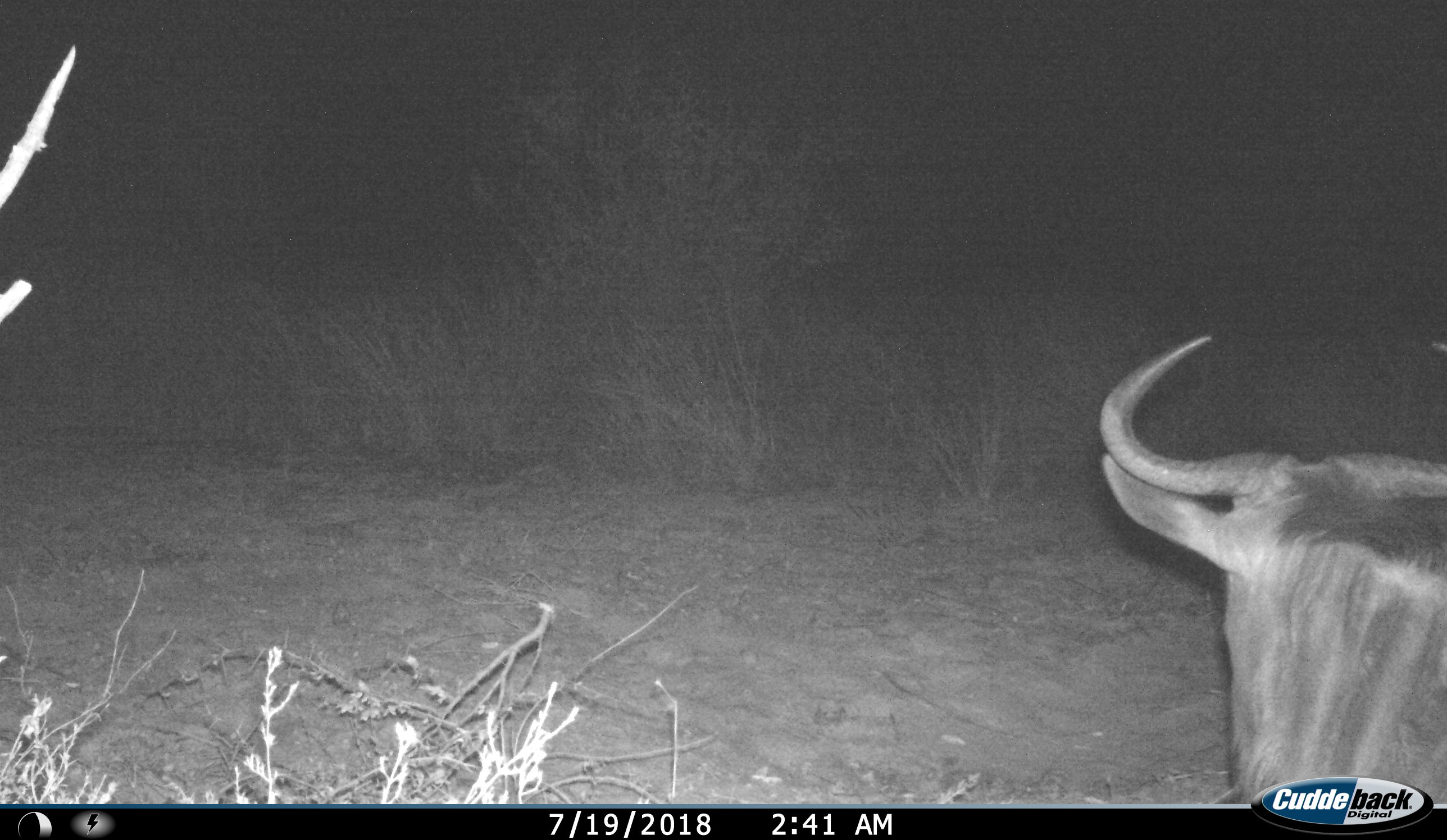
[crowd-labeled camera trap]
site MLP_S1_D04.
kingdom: Animalia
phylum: Chordata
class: Mammalia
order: Artiodactyla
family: Bovidae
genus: Connochaetes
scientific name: Connochaetes taurinus taurinus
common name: blue wildebeest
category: wildebeestblue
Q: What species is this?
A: Wildebeestblue (blue wildebeest) (Connochaetes taurinus taurinus).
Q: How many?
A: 1.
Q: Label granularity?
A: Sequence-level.